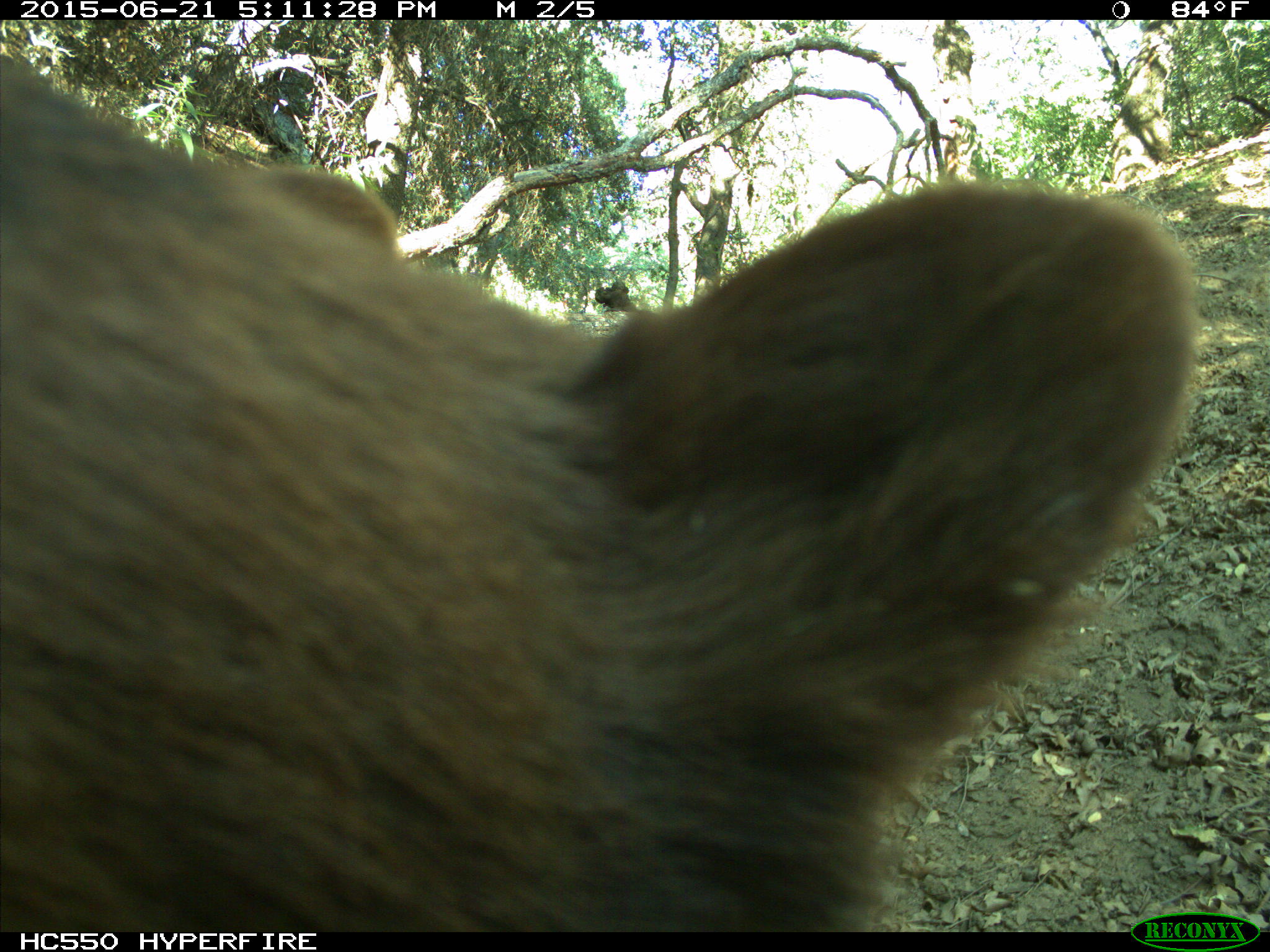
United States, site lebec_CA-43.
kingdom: Animalia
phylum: Chordata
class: Mammalia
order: Carnivora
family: Ursidae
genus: Ursus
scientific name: Ursus americanus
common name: american black bear